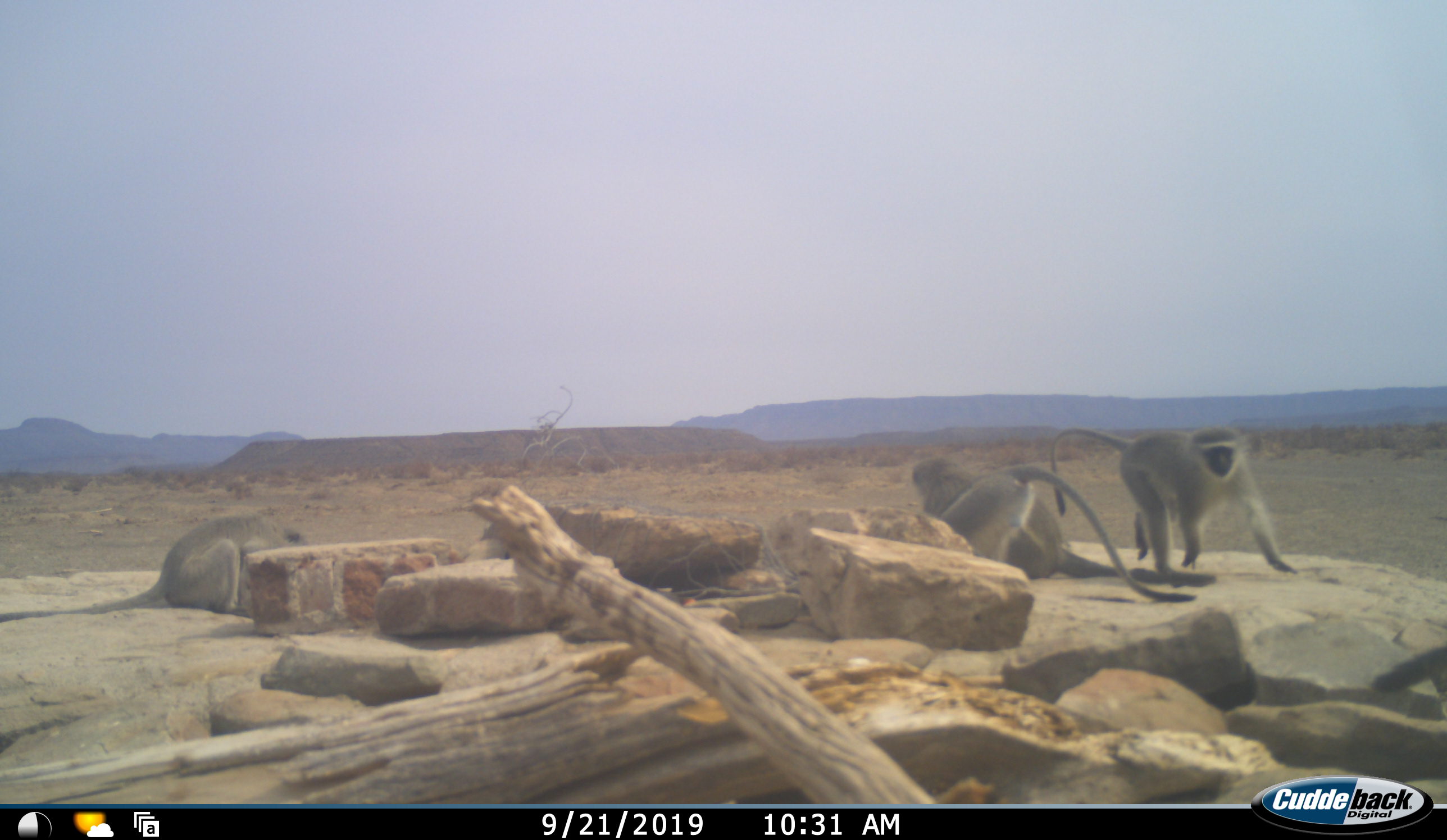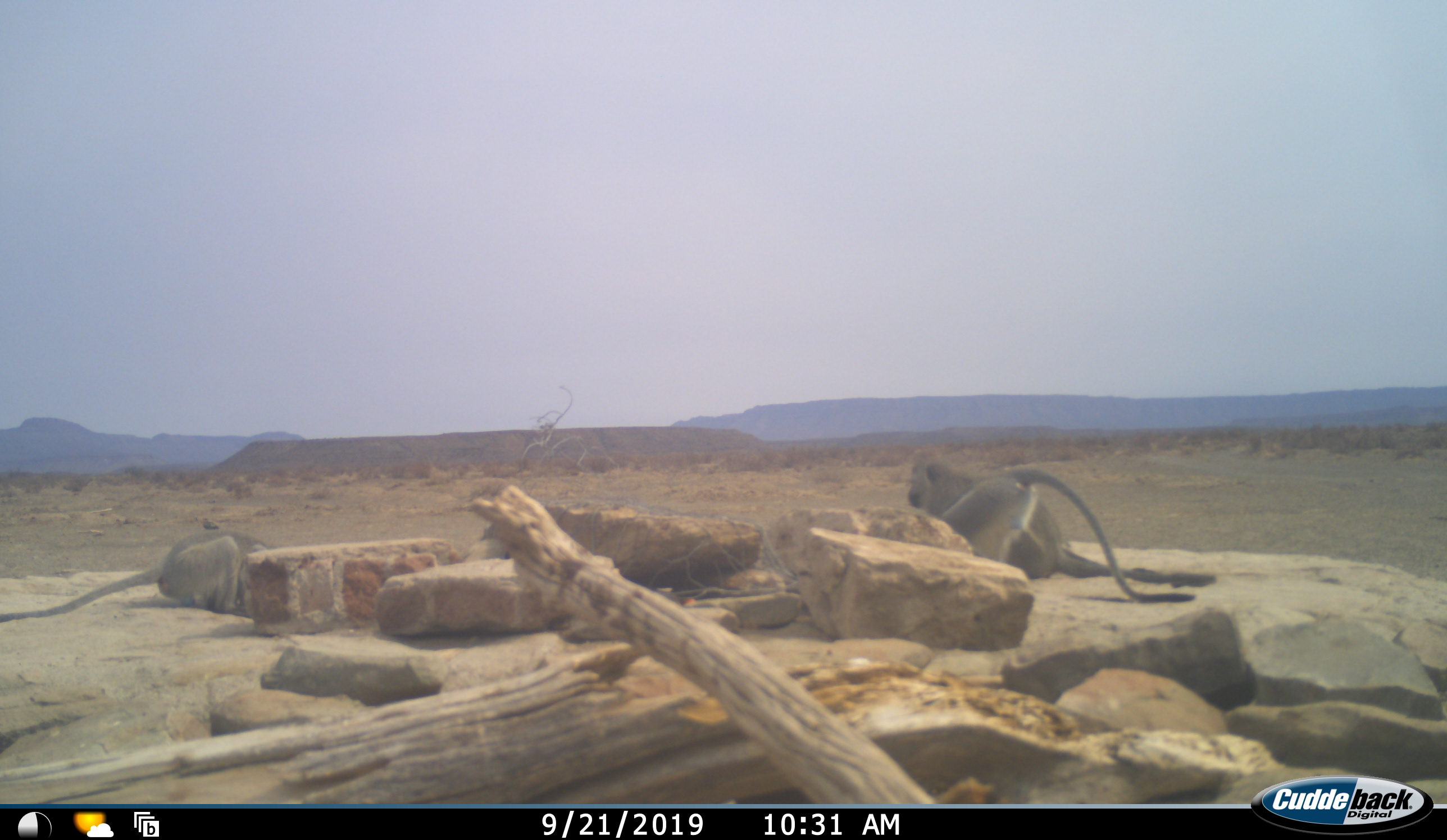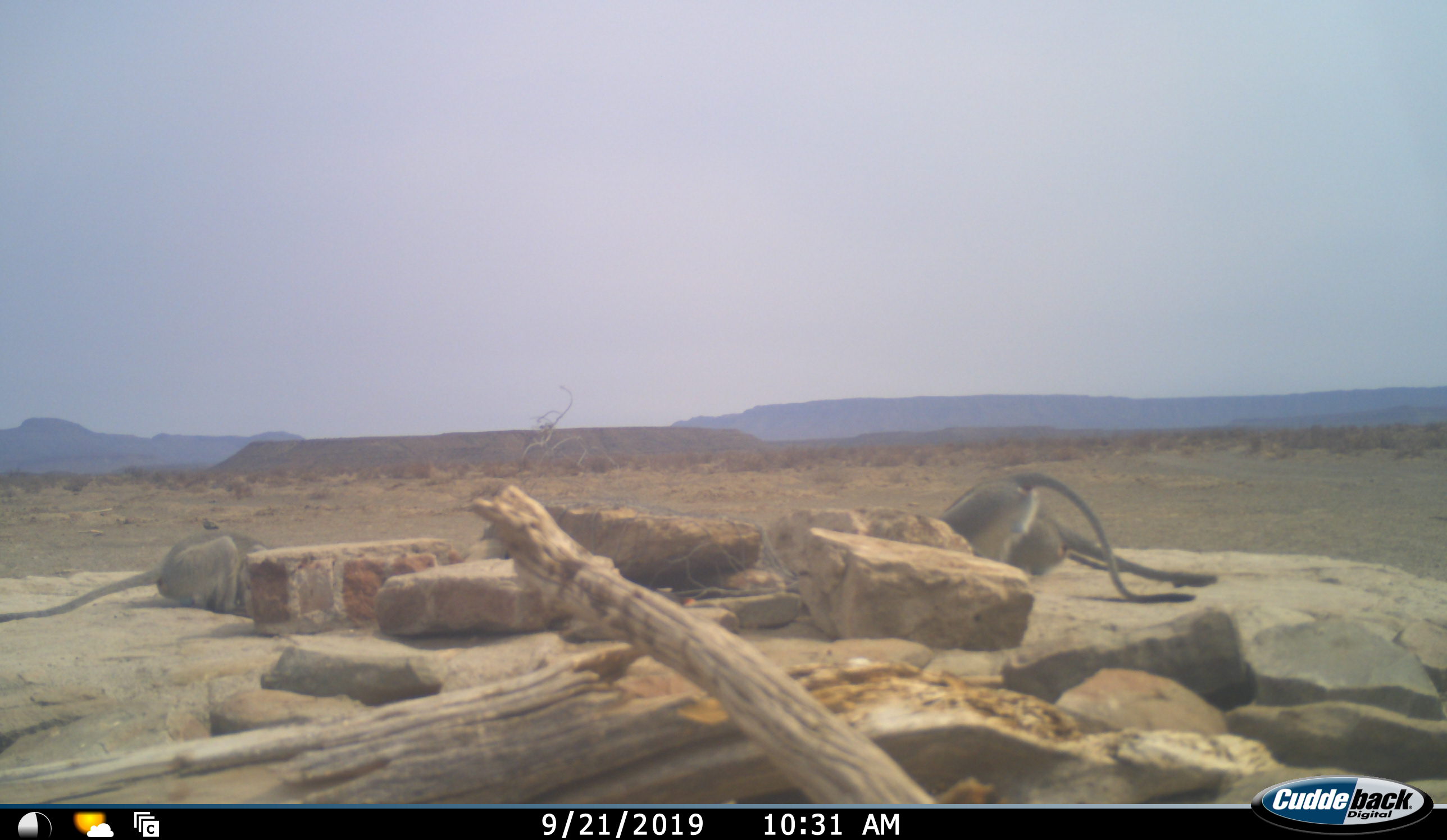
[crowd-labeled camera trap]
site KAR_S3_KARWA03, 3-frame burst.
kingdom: Animalia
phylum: Chordata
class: Mammalia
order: Primates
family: Cercopithecidae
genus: Chlorocebus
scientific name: Chlorocebus pygerythrus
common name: vervet monkey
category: monkeyvervet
Monkeyvervet (vervet monkey) (Chlorocebus pygerythrus), count 4. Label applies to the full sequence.